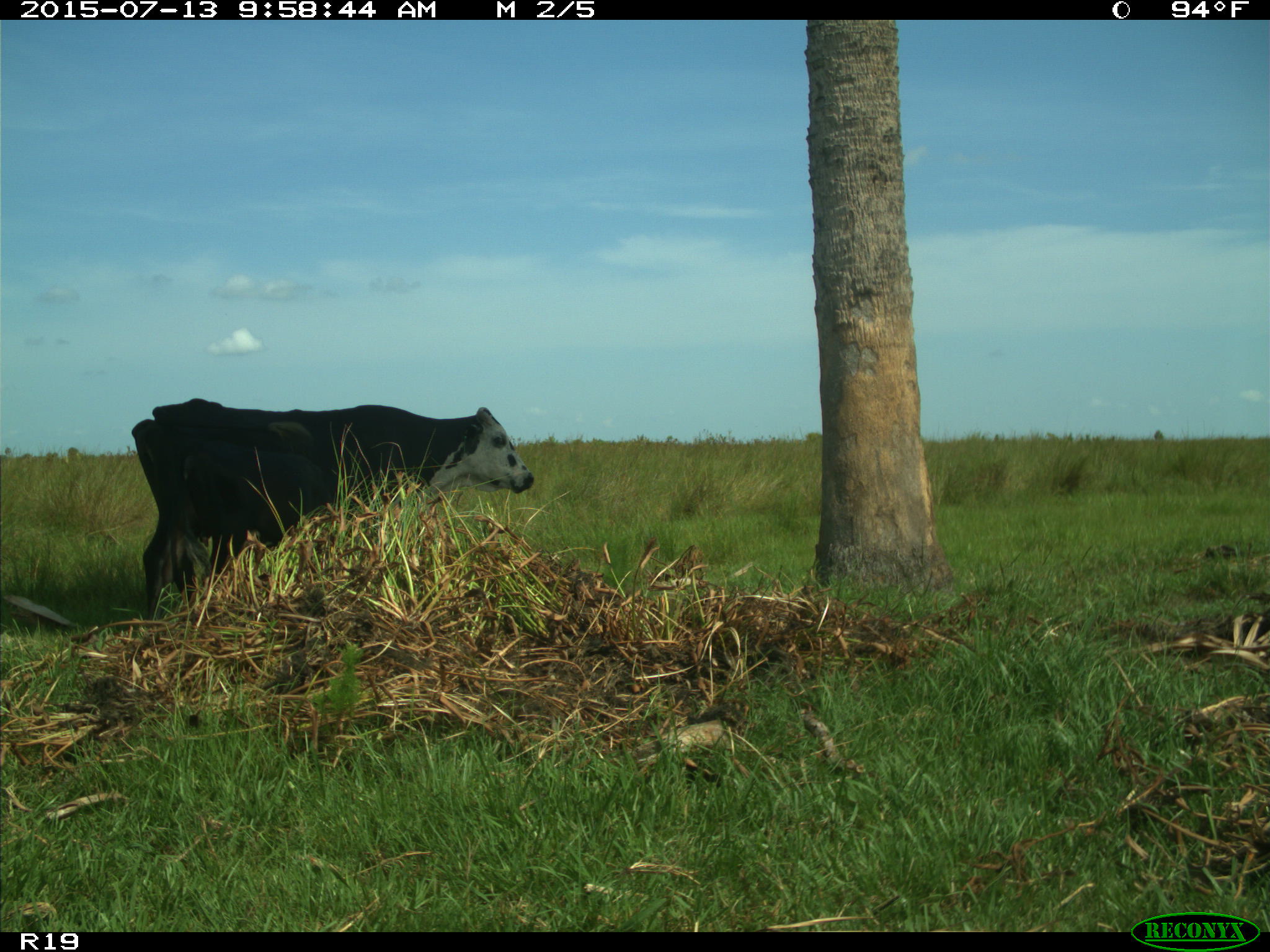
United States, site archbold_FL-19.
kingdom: Animalia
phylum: Chordata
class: Mammalia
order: Artiodactyla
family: Bovidae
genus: Bos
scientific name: Bos taurus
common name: domestic cow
Bos taurus (domestic cow).